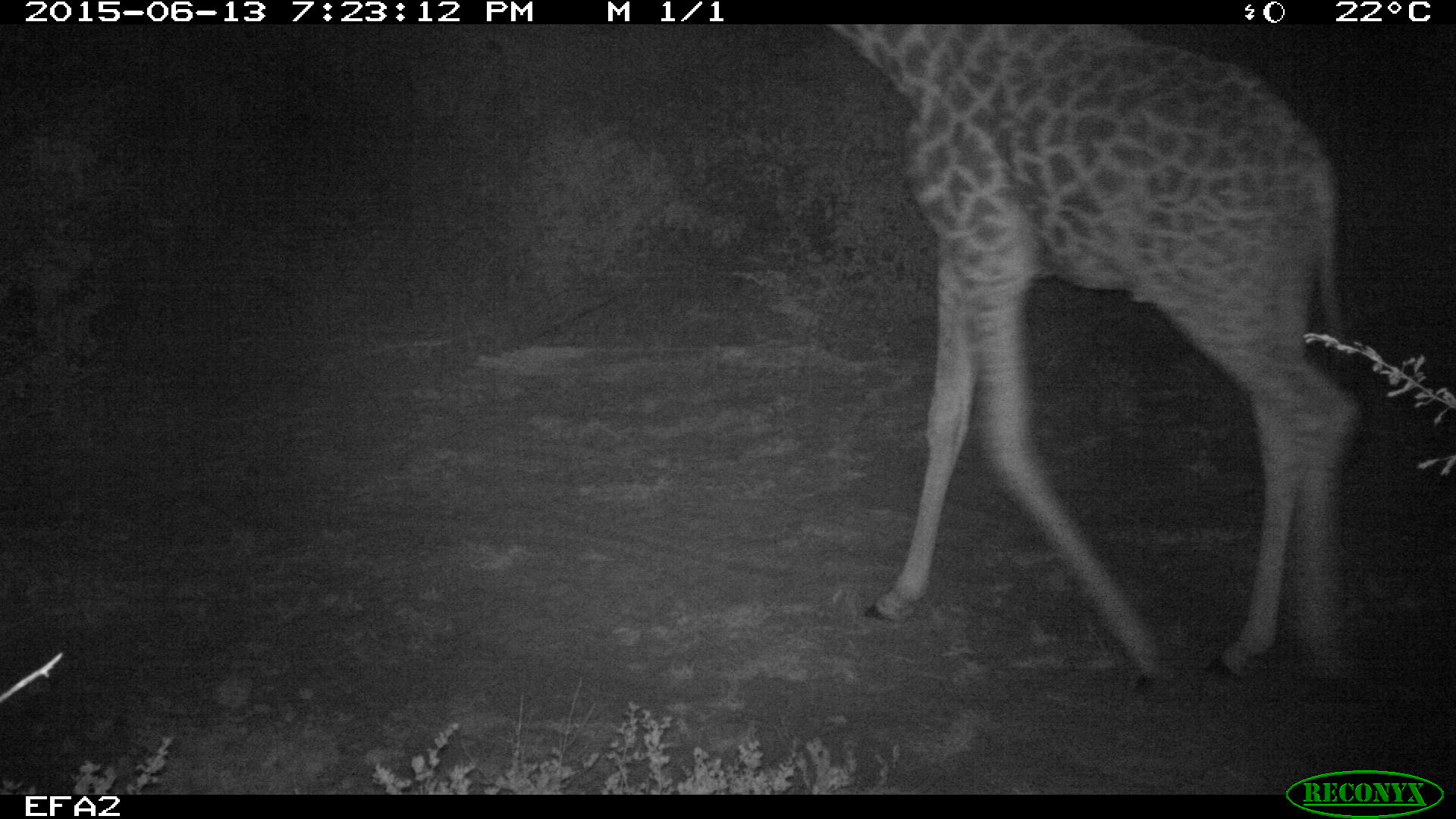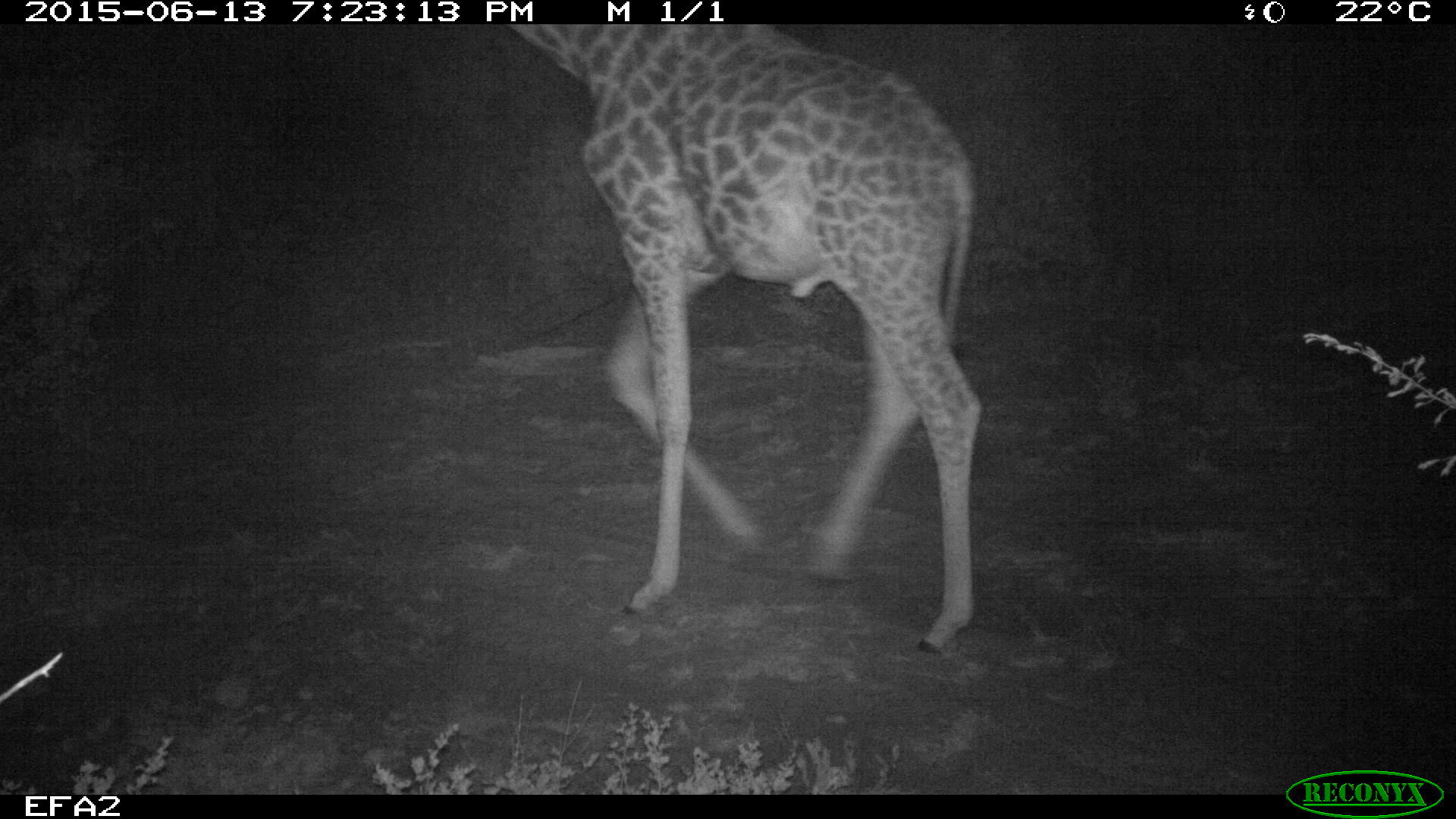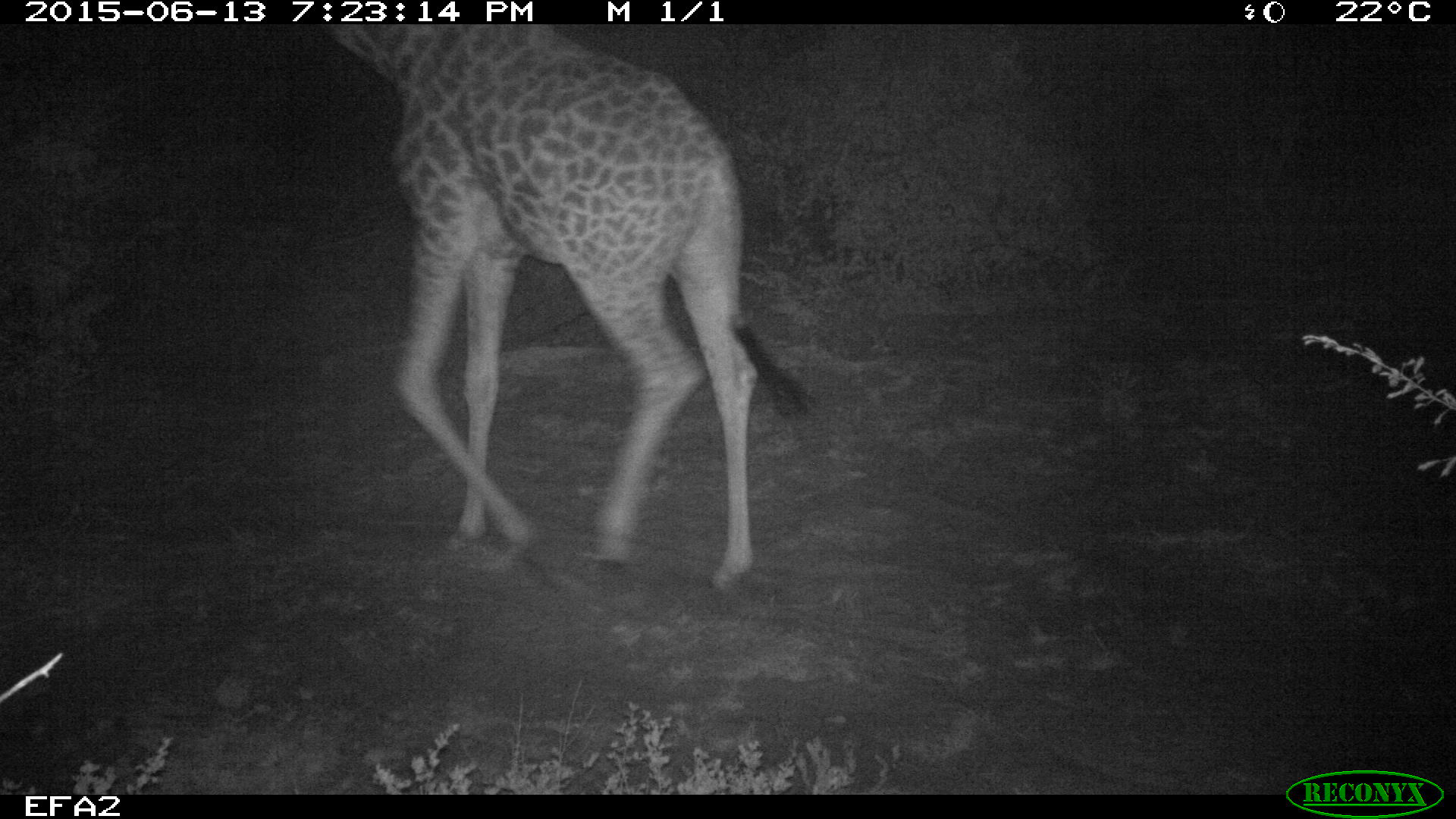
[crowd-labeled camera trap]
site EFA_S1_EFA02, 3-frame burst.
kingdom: Animalia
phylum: Chordata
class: Mammalia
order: Artiodactyla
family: Giraffidae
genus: Giraffa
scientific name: Giraffa camelopardalis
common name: giraffe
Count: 1.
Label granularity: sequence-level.